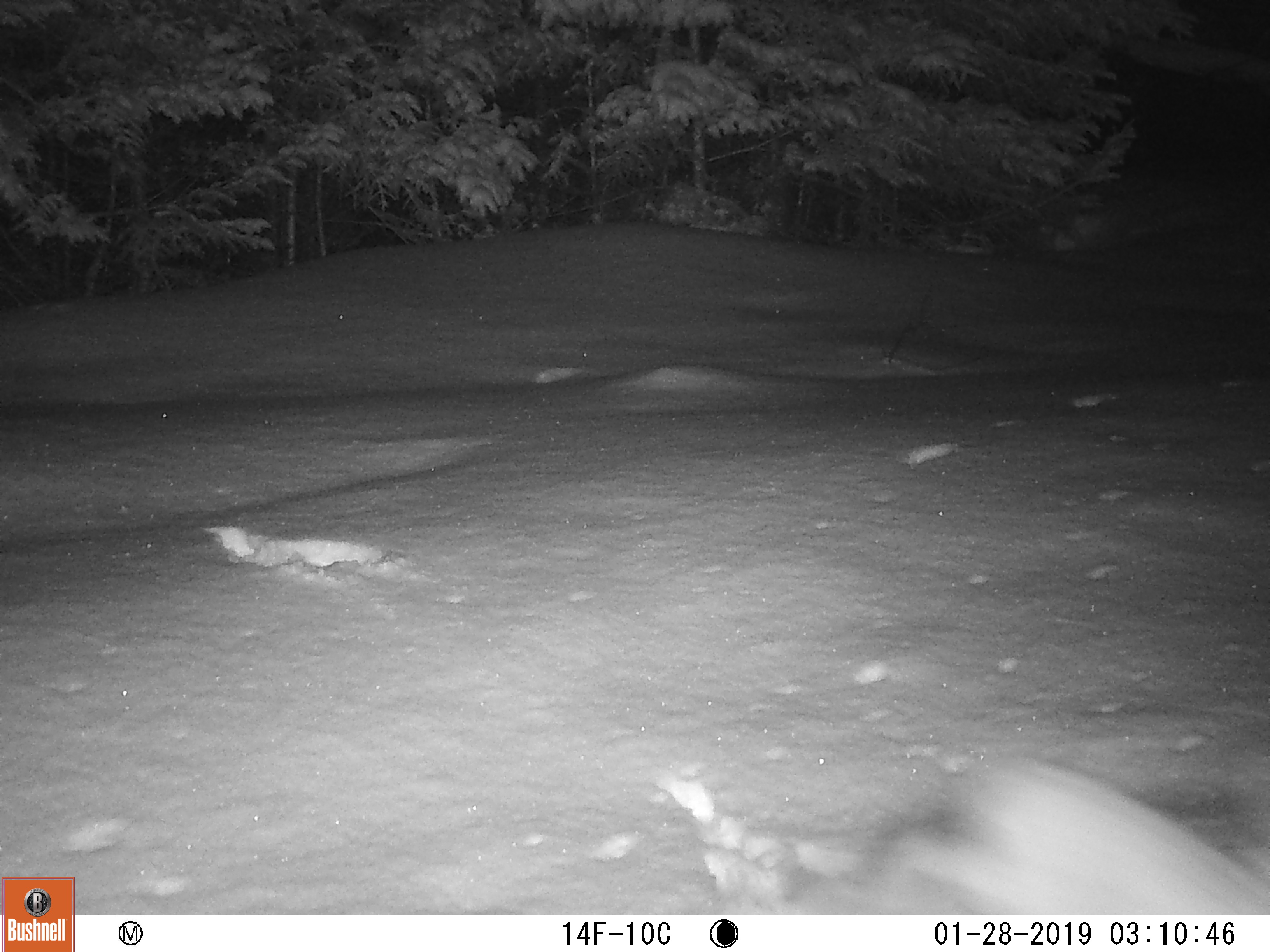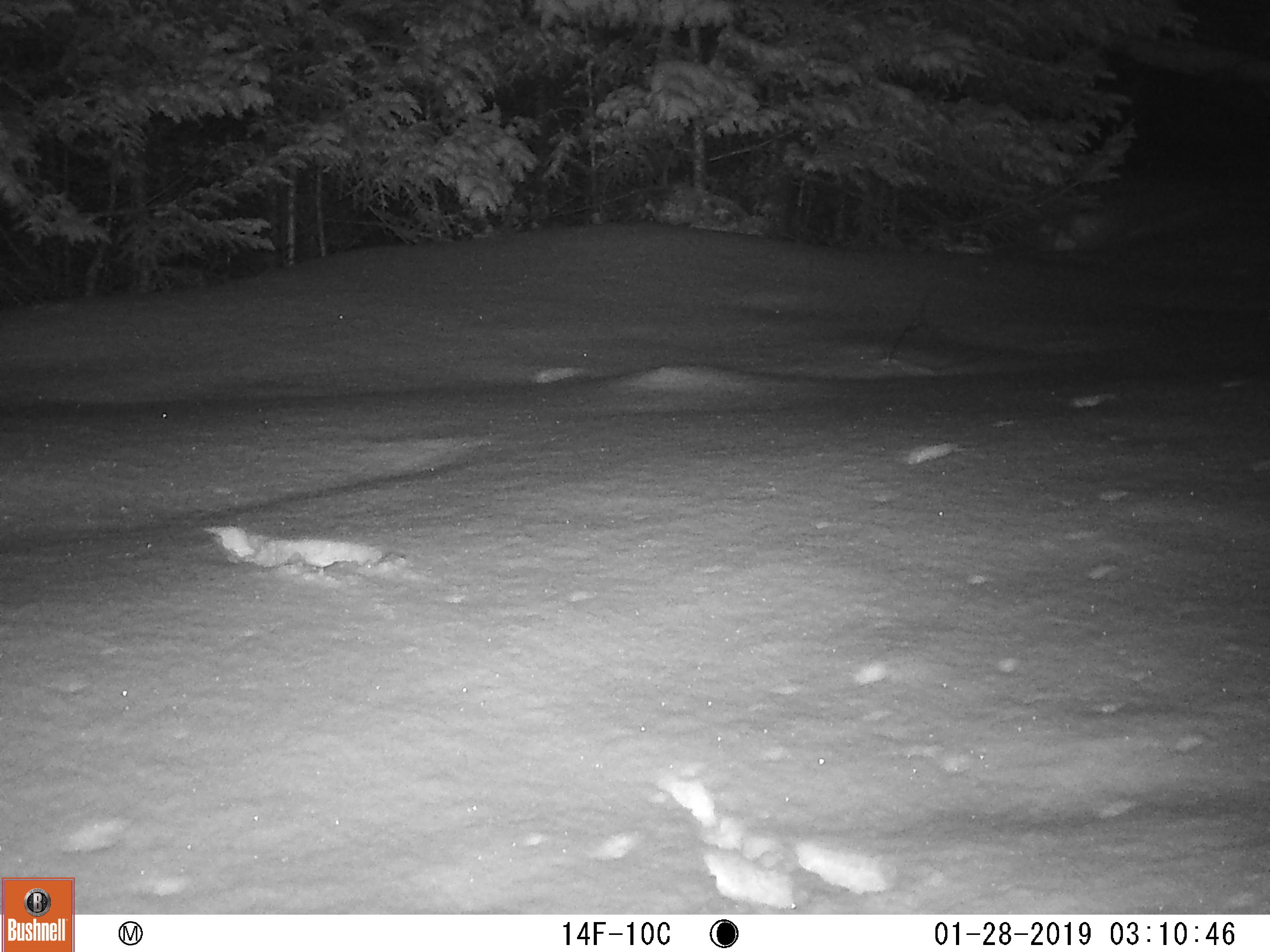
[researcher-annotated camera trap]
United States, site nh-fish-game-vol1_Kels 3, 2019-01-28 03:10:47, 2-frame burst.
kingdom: Animalia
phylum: Chordata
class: Mammalia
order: Lagomorpha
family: Leporidae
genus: Lepus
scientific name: Lepus americanus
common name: snowshoe hare